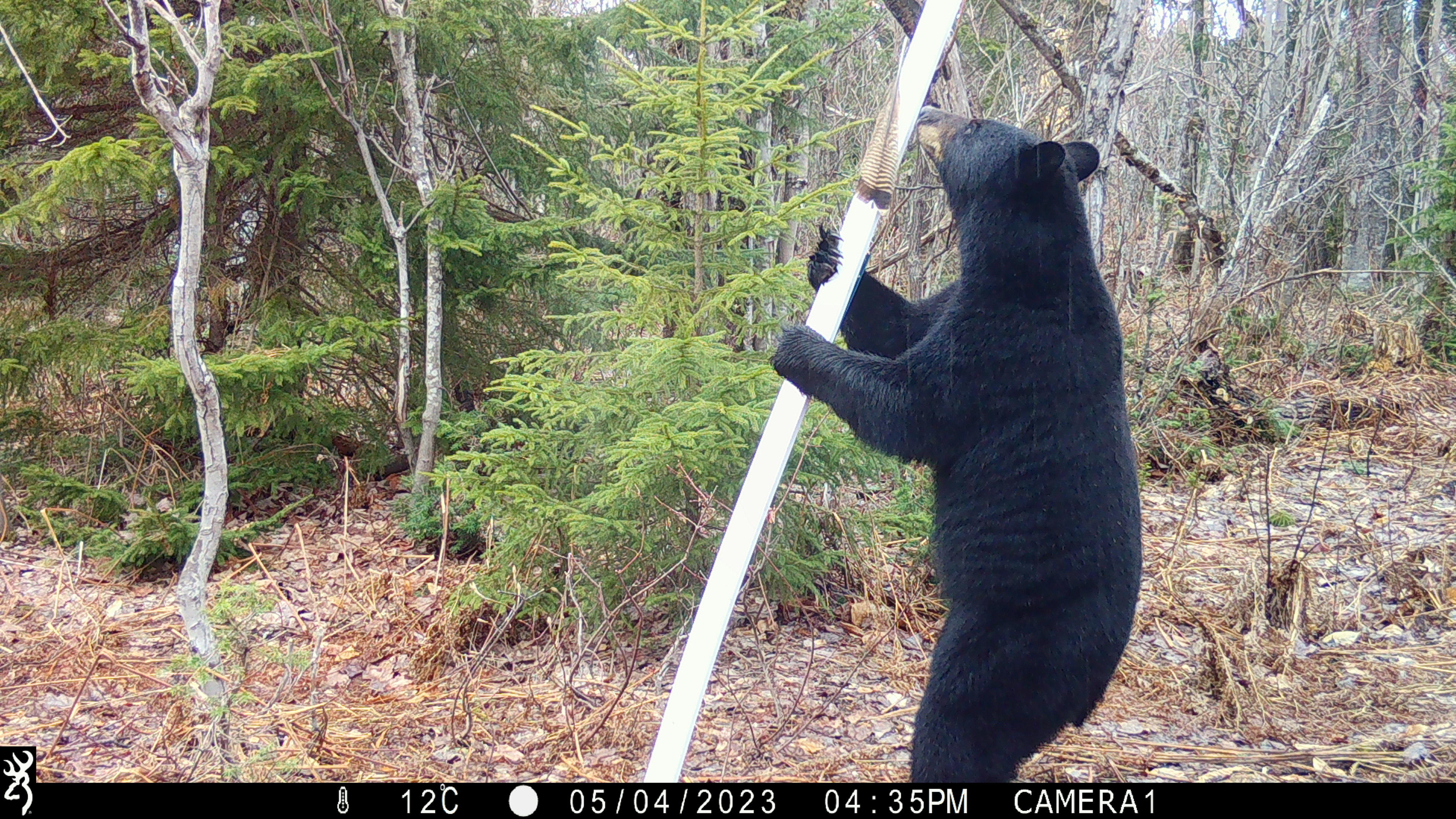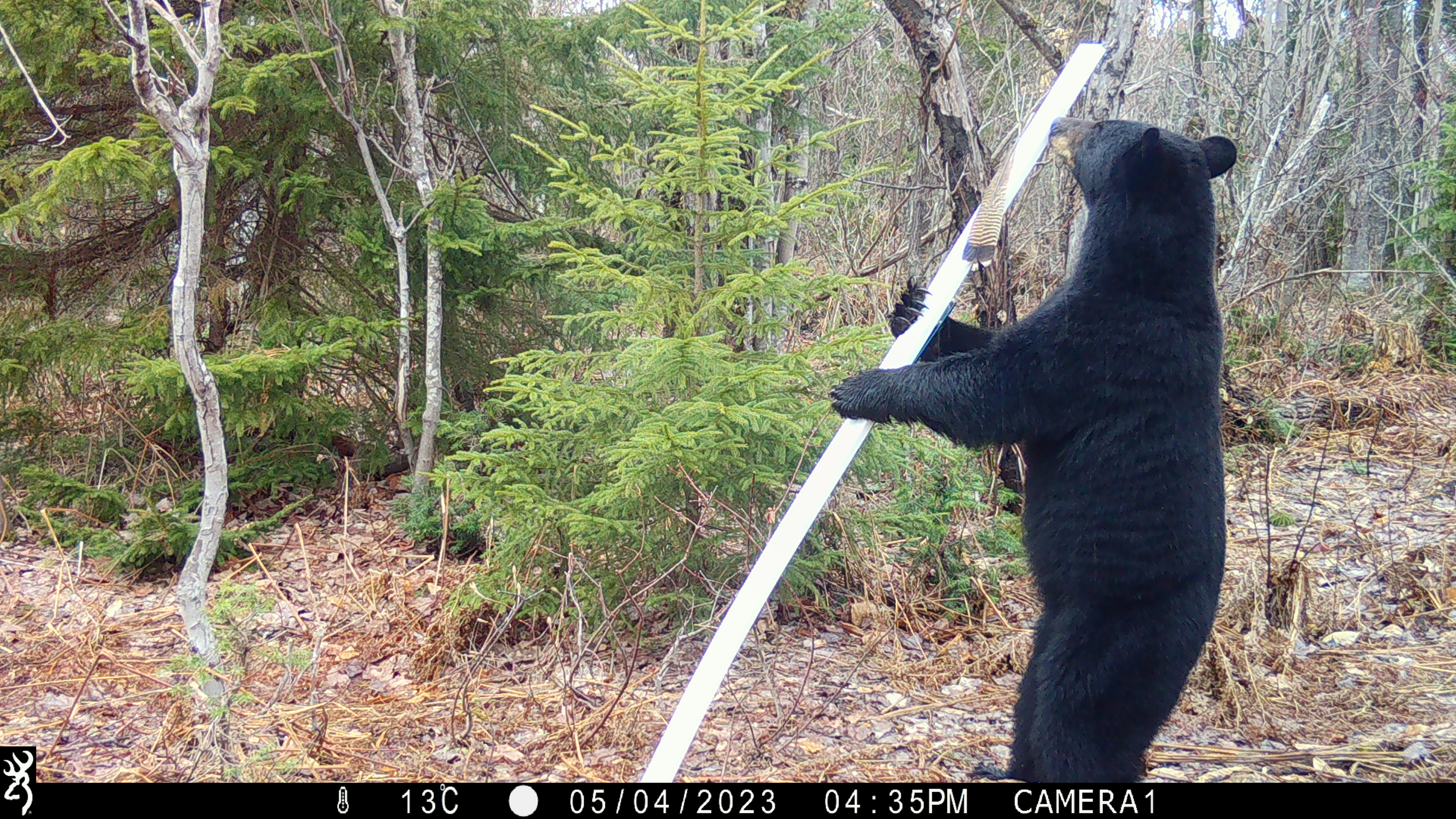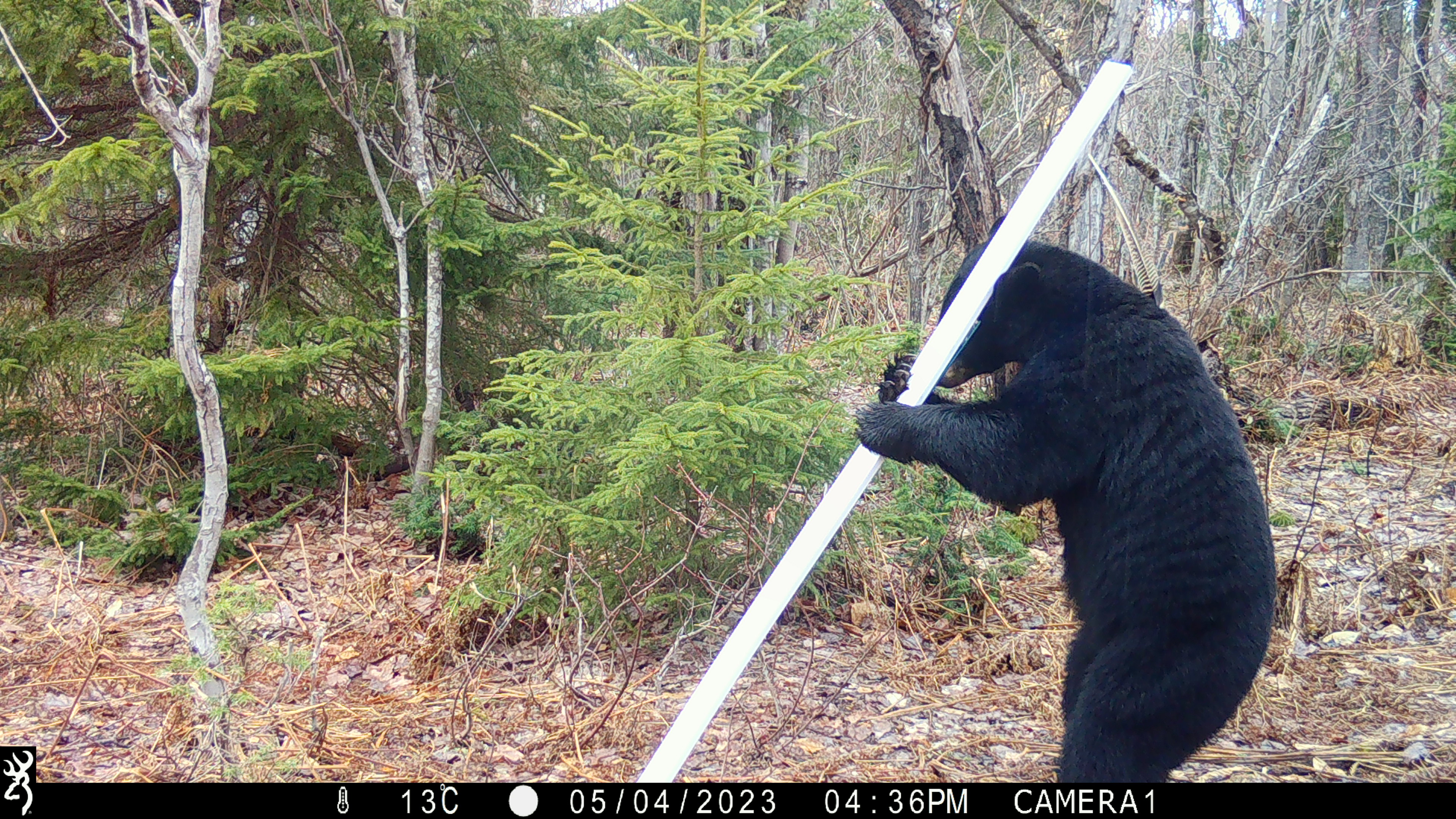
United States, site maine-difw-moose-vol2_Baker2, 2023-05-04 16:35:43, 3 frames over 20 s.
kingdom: Animalia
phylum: Chordata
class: Mammalia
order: Carnivora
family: Ursidae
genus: Ursus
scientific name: Ursus americanus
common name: black bear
Black bear (Ursus americanus).